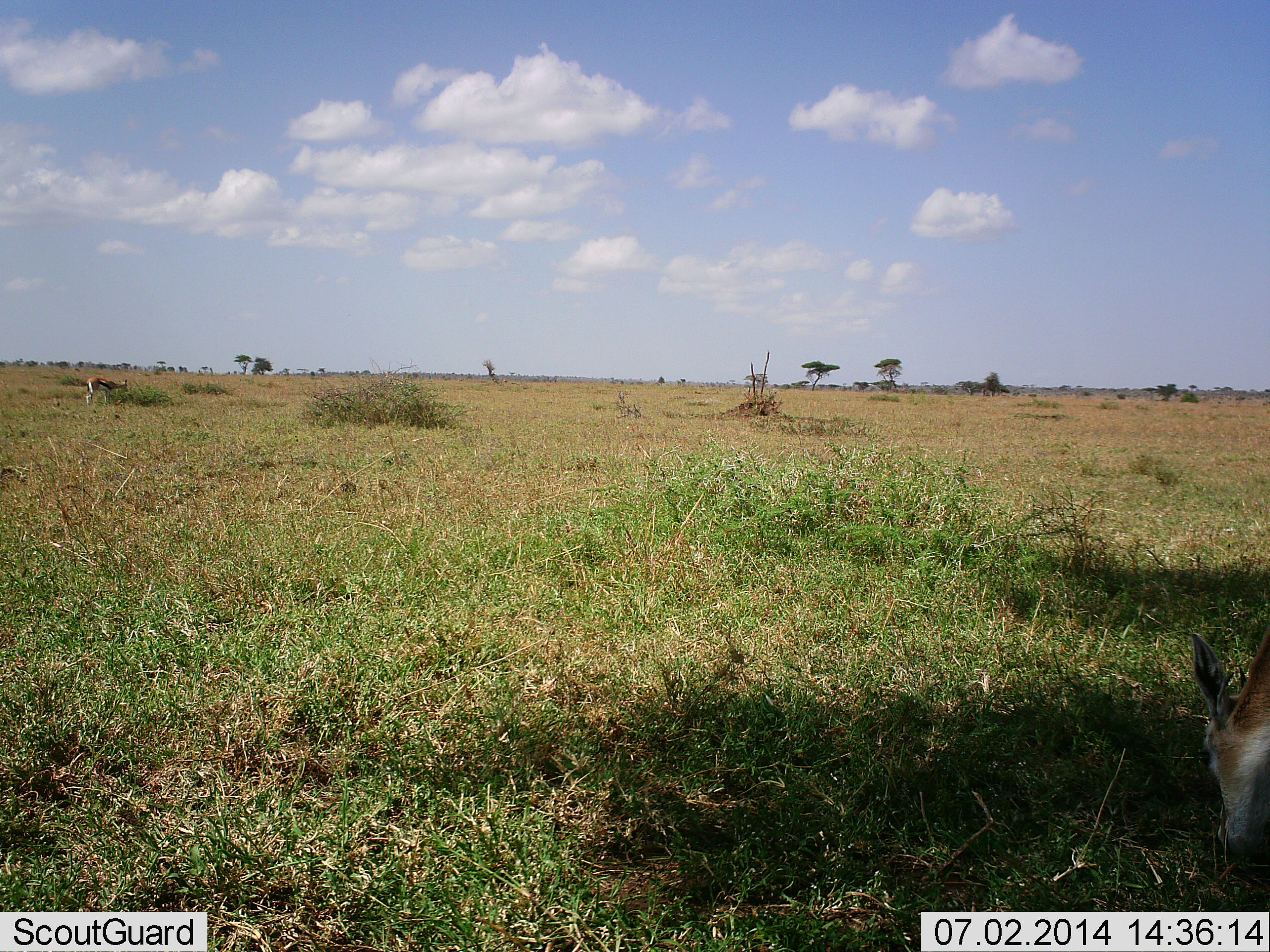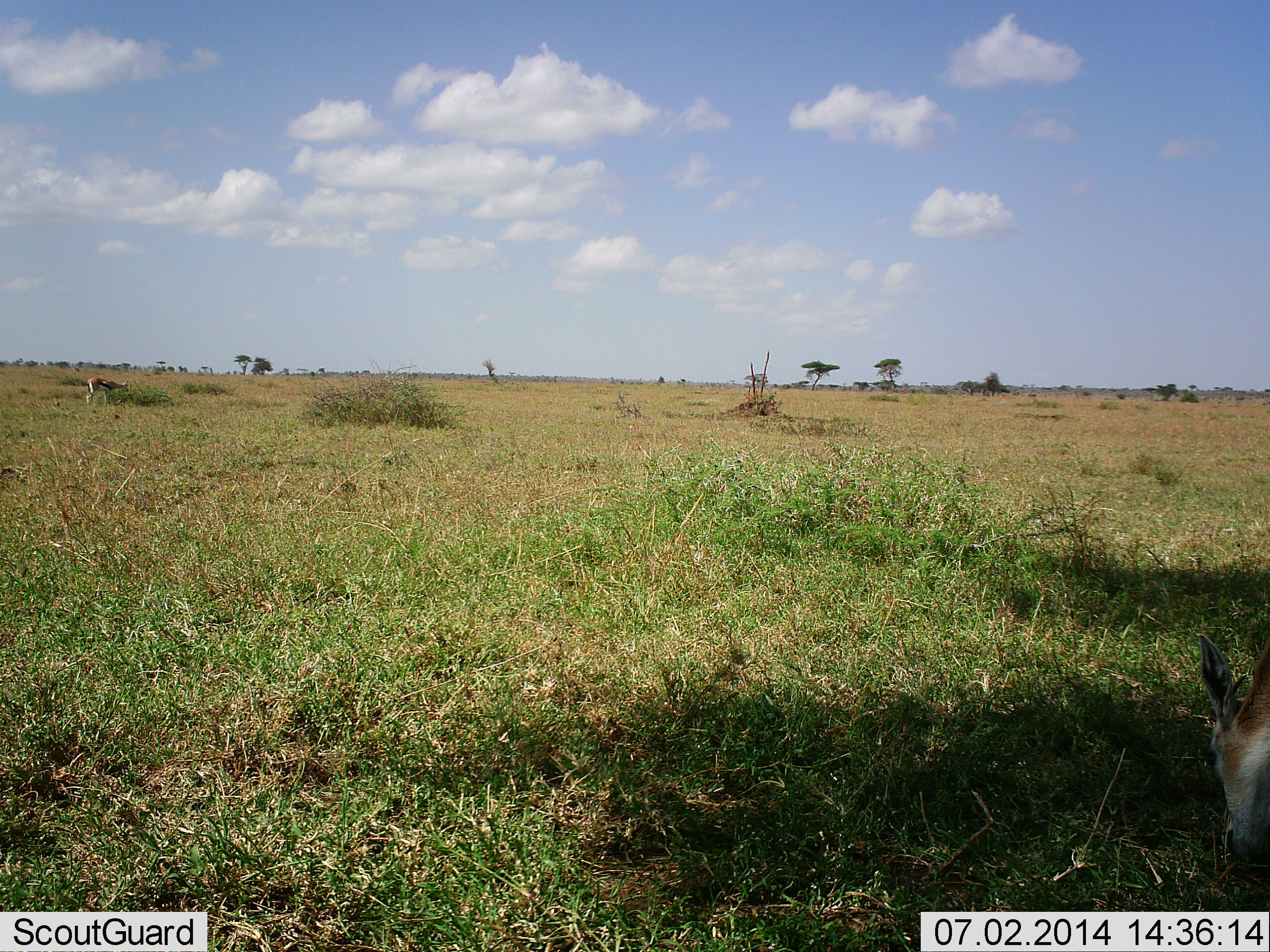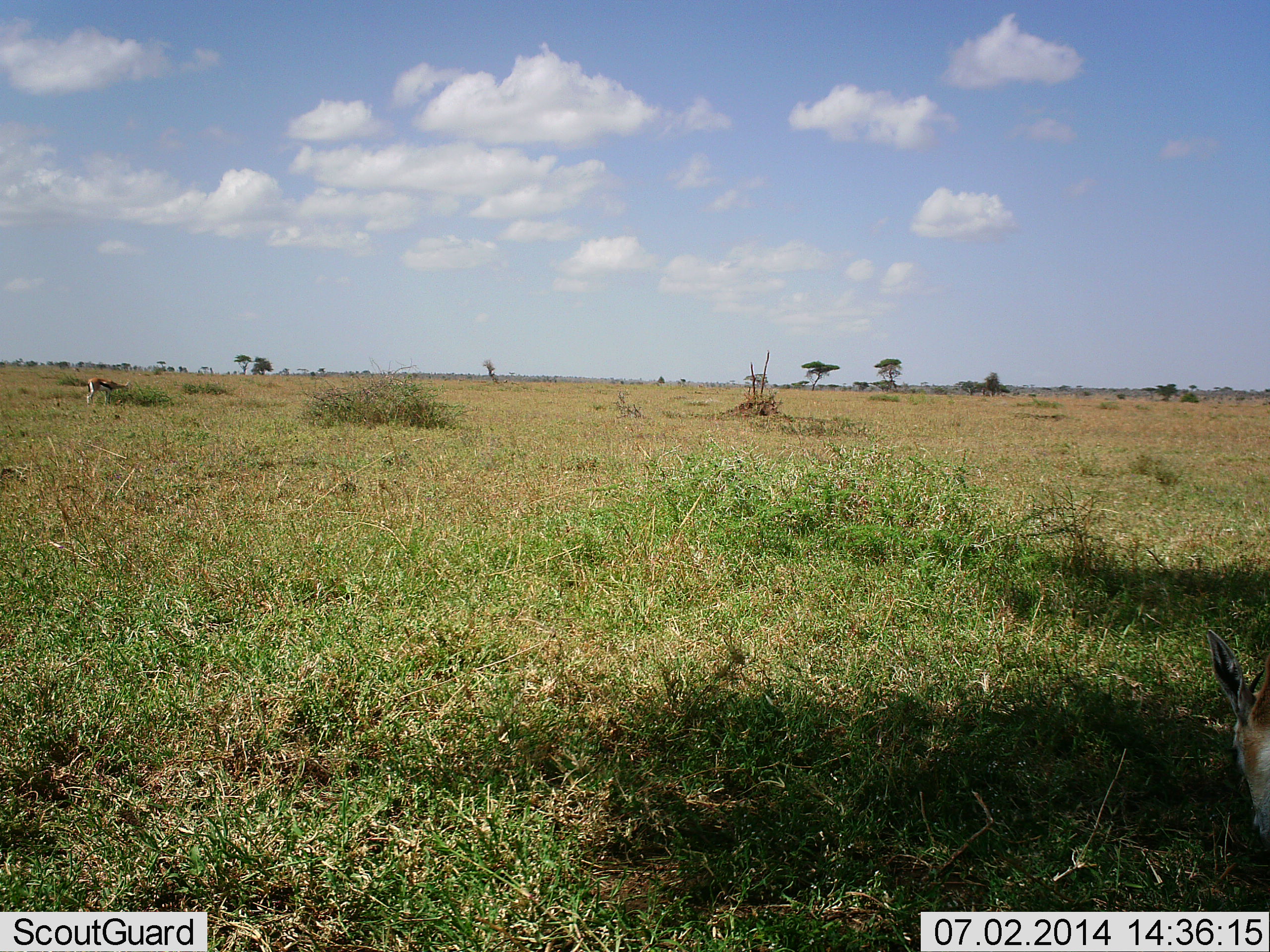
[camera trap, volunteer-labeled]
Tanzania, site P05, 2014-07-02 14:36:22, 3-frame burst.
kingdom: Animalia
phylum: Chordata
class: Mammalia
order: Artiodactyla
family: Bovidae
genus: Eudorcas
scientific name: Eudorcas thomsonii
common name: thomson's gazelle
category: gazellethomsons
Gazellethomsons (thomson's gazelle) (Eudorcas thomsonii), count 2. Behavior (volunteer vote fractions): standing 31%, resting 0%, moving 0%, interacting 0%. Young present (vote fraction): 0%. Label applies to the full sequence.